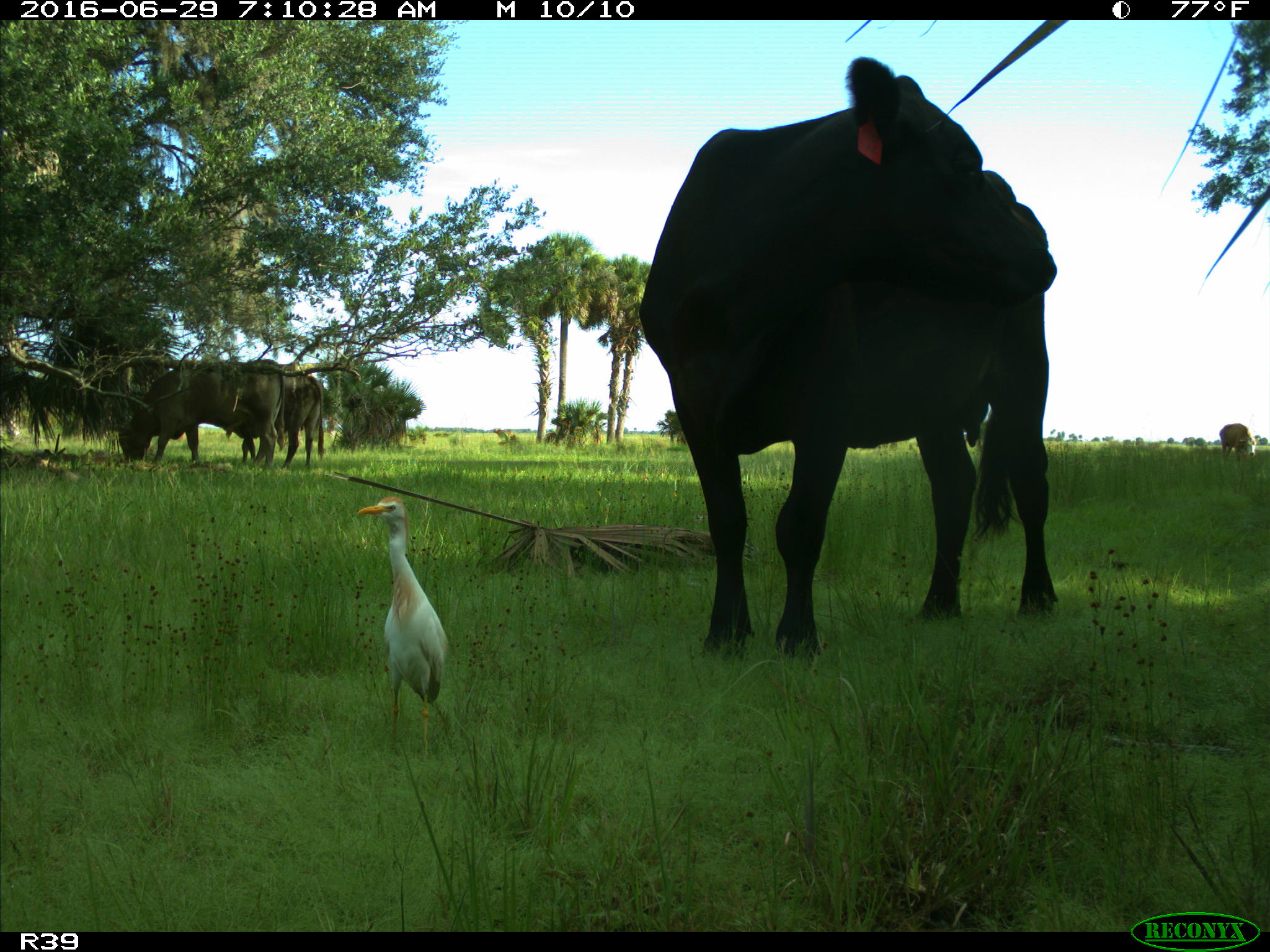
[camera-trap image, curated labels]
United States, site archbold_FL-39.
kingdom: Animalia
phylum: Chordata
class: Mammalia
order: Artiodactyla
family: Bovidae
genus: Bos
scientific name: Bos taurus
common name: domestic cow